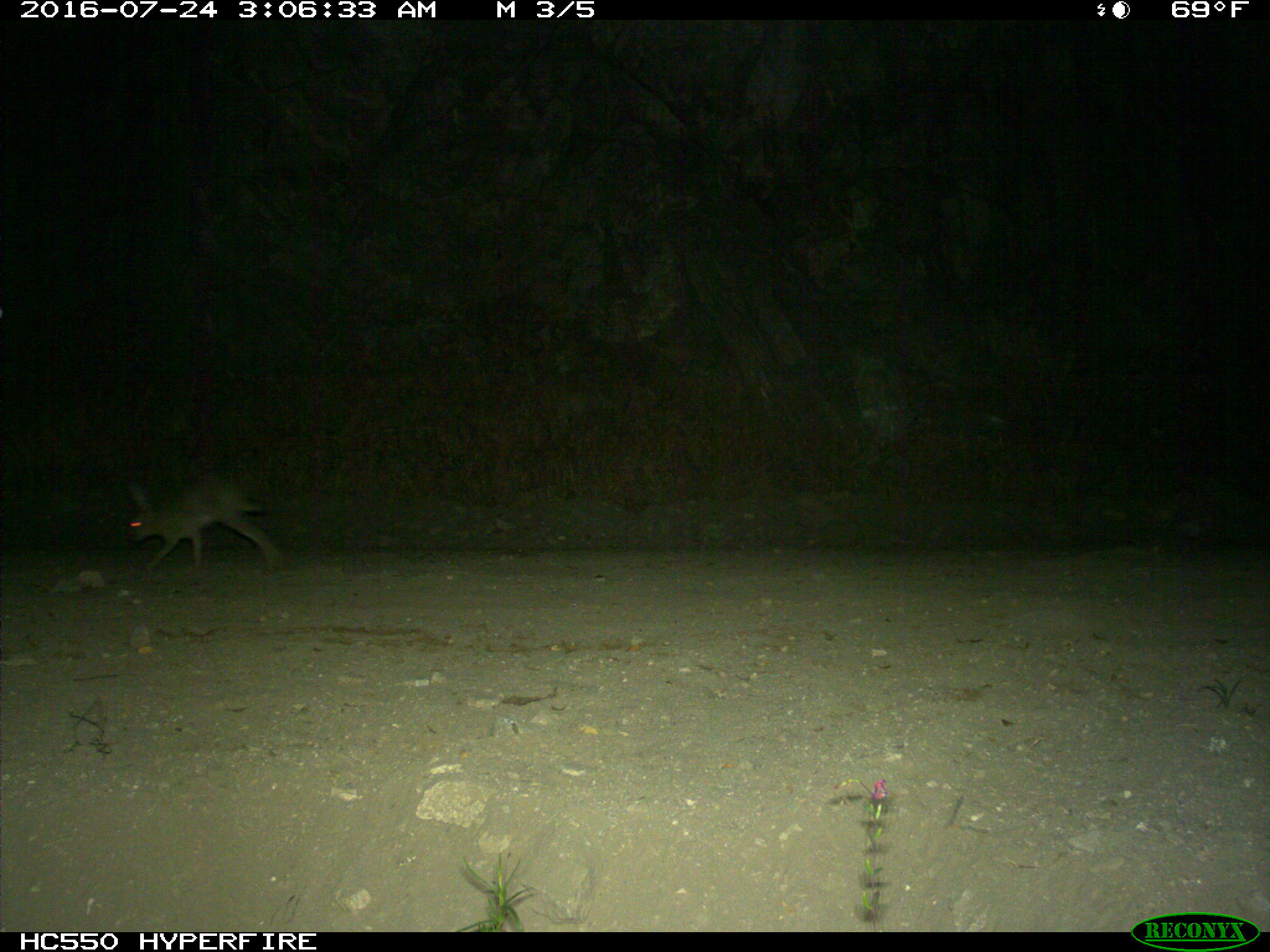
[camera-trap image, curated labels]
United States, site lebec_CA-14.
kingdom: Animalia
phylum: Chordata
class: Mammalia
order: Lagomorpha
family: Leporidae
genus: Lepus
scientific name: Lepus californicus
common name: black-tailed jackrabbit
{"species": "Lepus californicus (black-tailed jackrabbit)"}